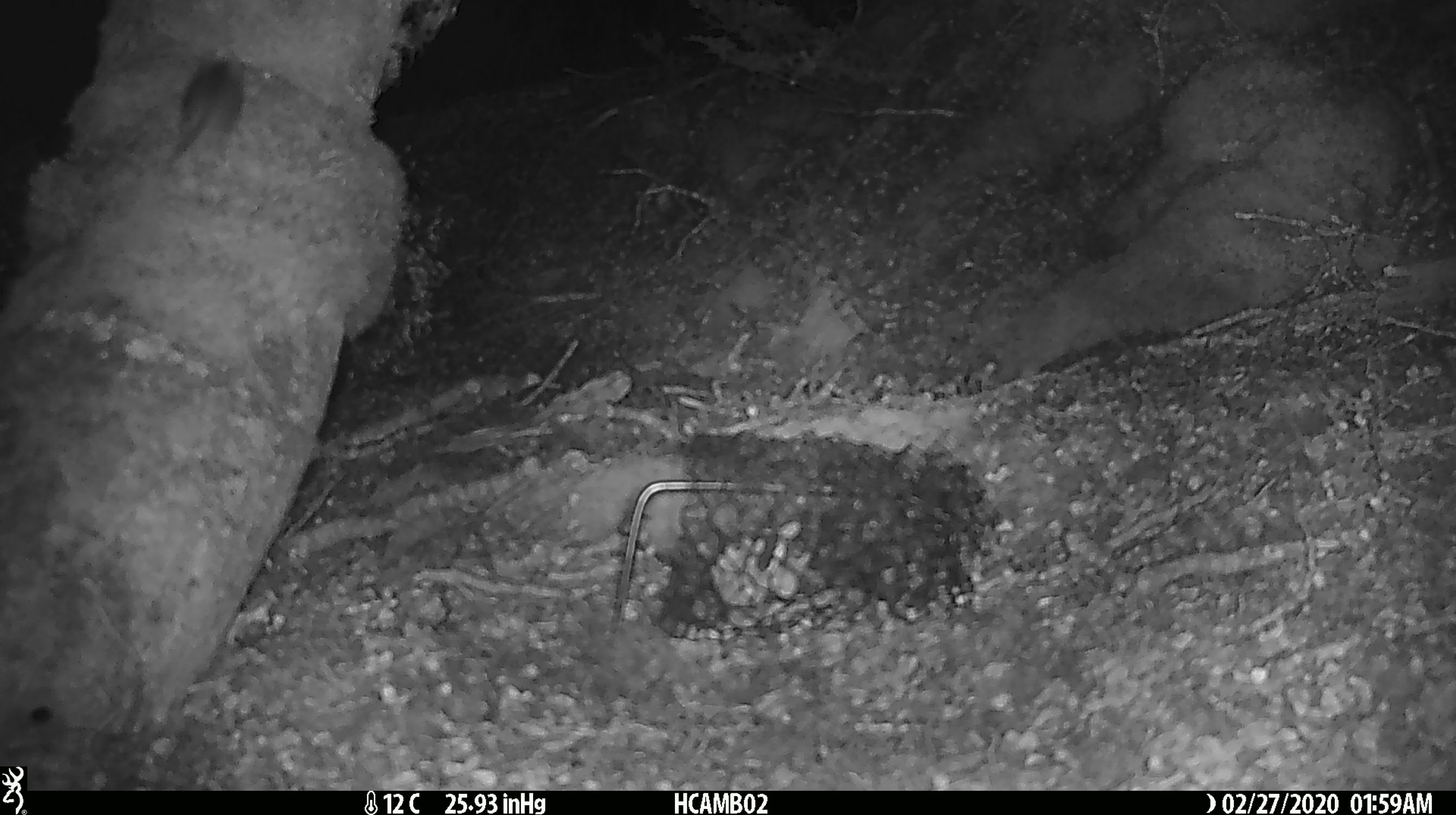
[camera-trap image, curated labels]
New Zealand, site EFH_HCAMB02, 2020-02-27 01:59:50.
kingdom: Animalia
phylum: Chordata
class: Mammalia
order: Rodentia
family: Muridae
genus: Mus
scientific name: Mus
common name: mouse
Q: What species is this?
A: Mouse (Mus).